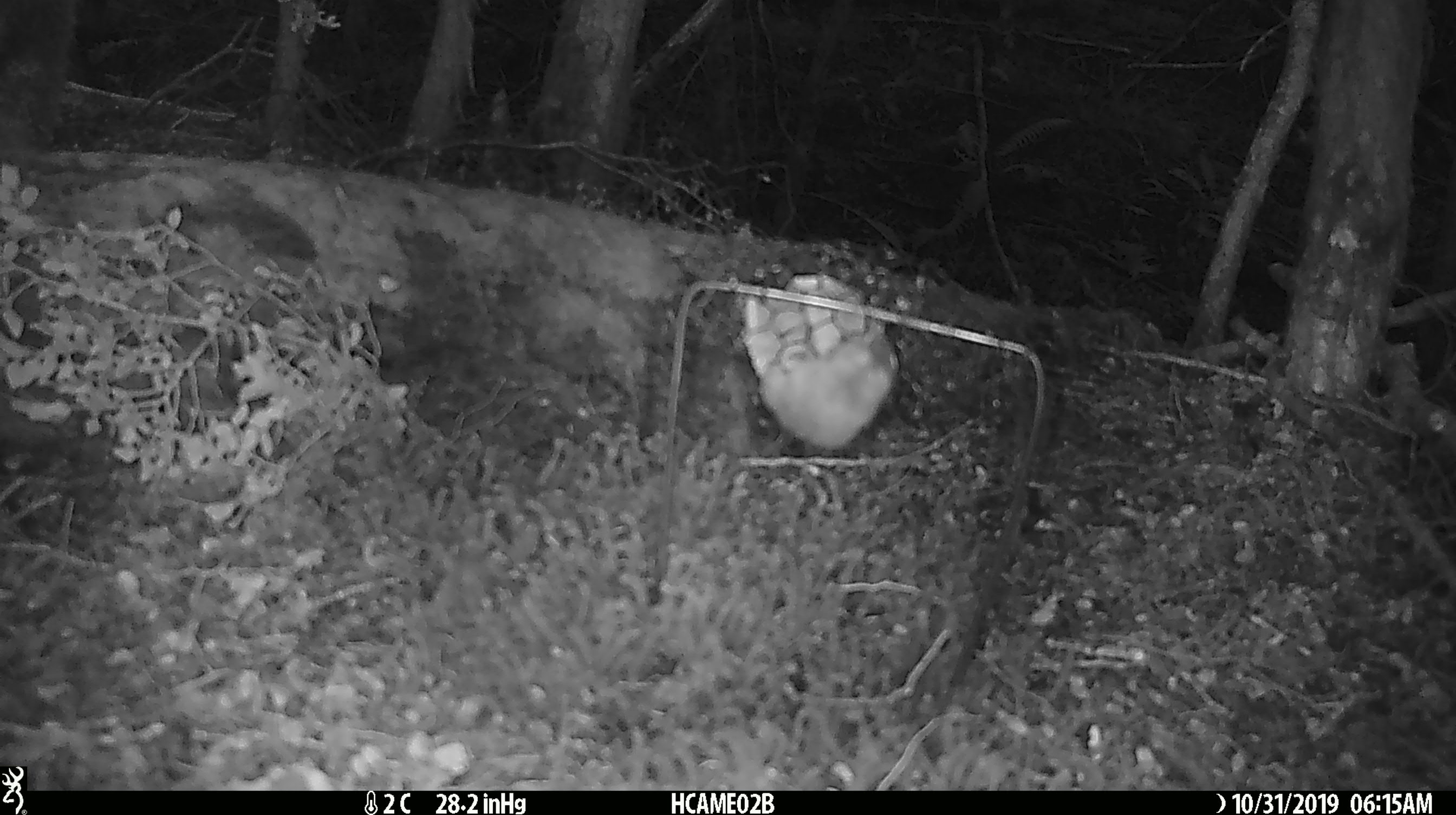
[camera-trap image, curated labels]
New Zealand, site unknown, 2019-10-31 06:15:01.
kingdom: Animalia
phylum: Chordata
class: Mammalia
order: Rodentia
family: Muridae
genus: Mus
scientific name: Mus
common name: mouse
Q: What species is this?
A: Mouse (Mus).